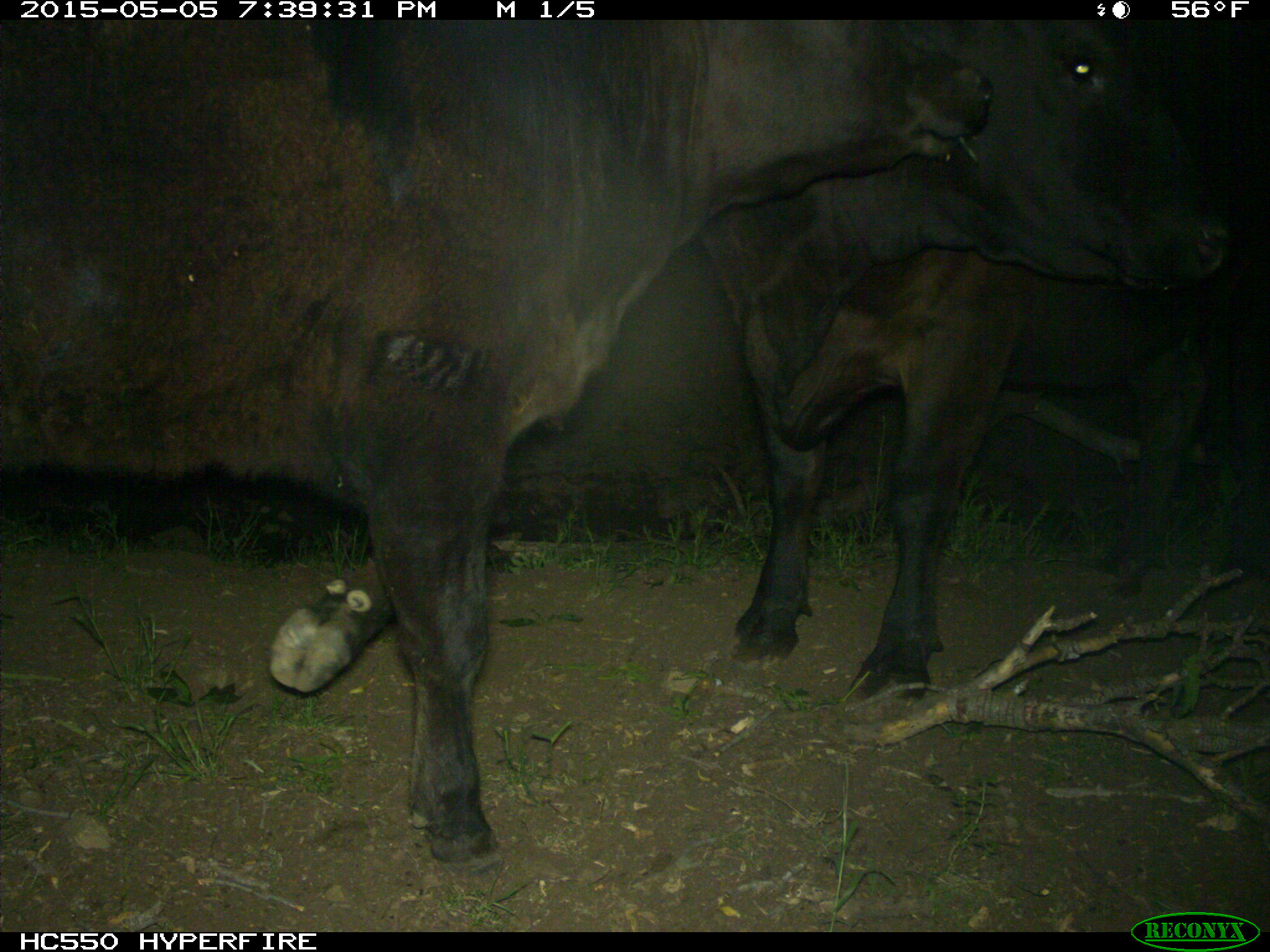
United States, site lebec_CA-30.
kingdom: Animalia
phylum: Chordata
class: Mammalia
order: Artiodactyla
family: Bovidae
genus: Bos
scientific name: Bos taurus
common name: domestic cow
Bos taurus (domestic cow).